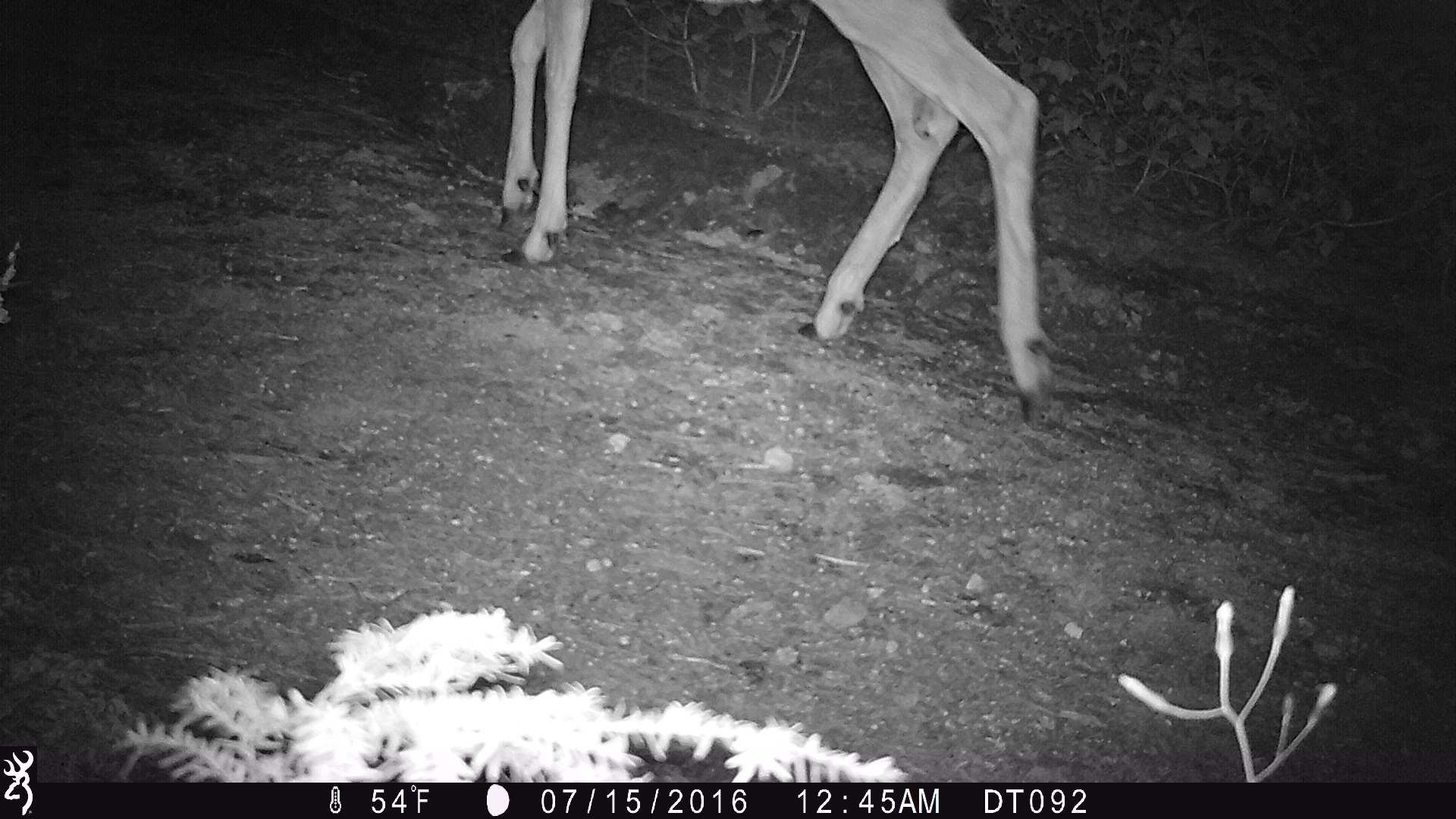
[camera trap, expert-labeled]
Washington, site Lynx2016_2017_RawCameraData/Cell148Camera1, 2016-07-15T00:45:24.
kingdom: Animalia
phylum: Chordata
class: Mammalia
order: Artiodactyla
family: Cervidae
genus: Odocoileus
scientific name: Odocoileus hemionus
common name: mule deer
Odocoileus hemionus (mule deer). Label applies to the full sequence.